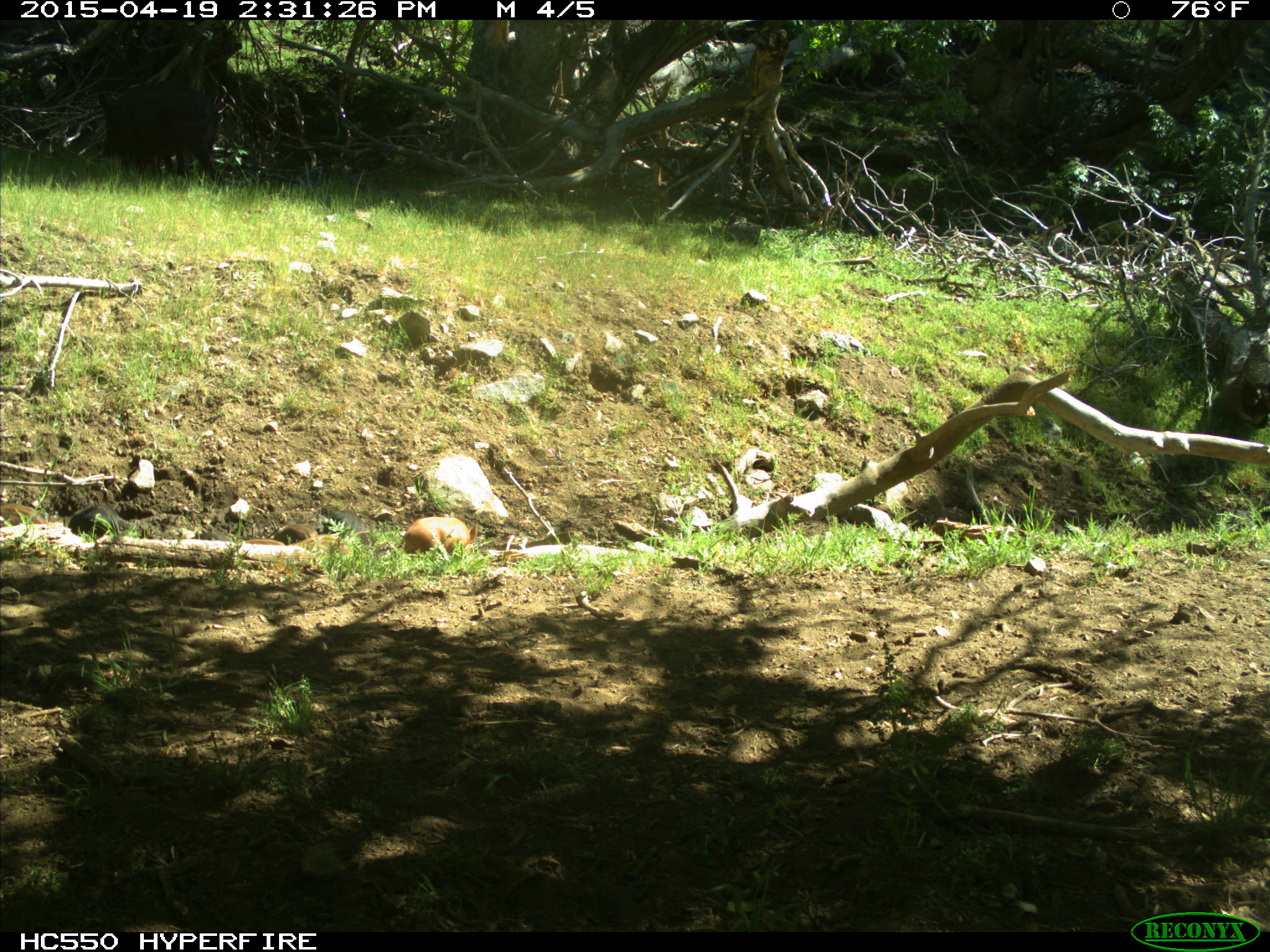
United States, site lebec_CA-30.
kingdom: Animalia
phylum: Chordata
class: Mammalia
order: Artiodactyla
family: Suidae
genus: Sus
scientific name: Sus scrofa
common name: wild boar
Sus scrofa (wild boar).